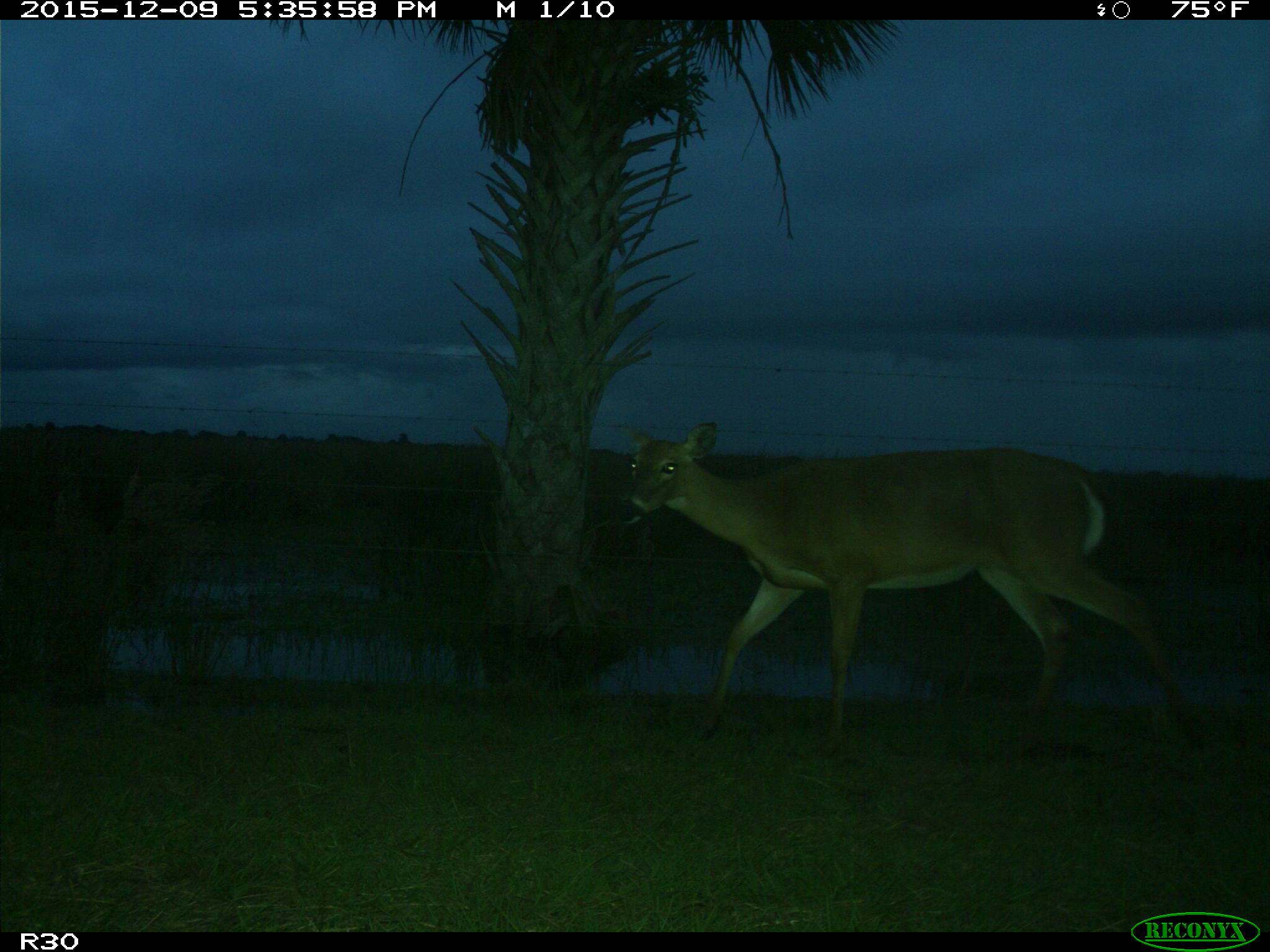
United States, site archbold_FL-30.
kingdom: Animalia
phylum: Chordata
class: Mammalia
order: Artiodactyla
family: Cervidae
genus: Odocoileus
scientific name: Odocoileus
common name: deer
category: unidentified deer